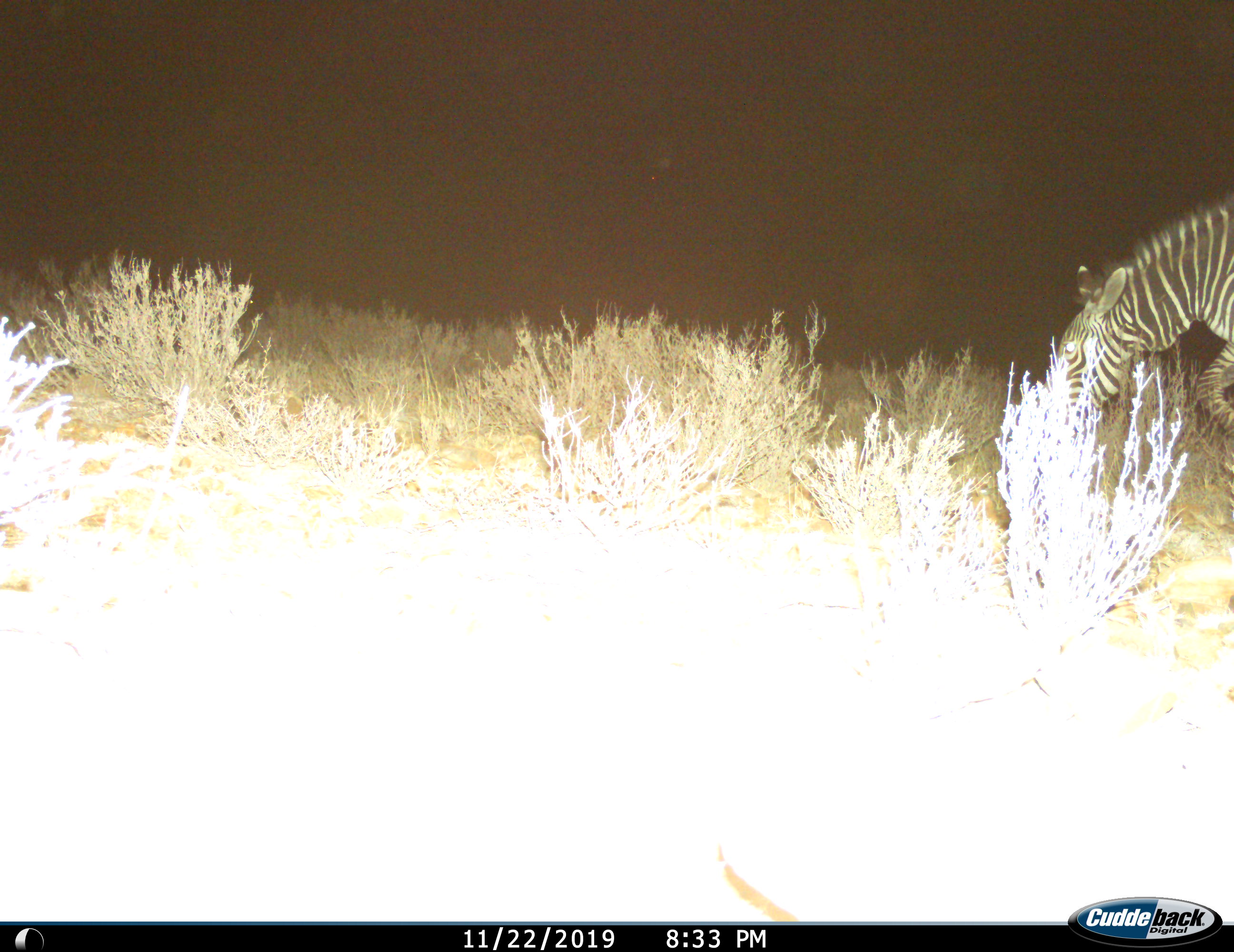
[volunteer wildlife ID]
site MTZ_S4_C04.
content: unidentified animal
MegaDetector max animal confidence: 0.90